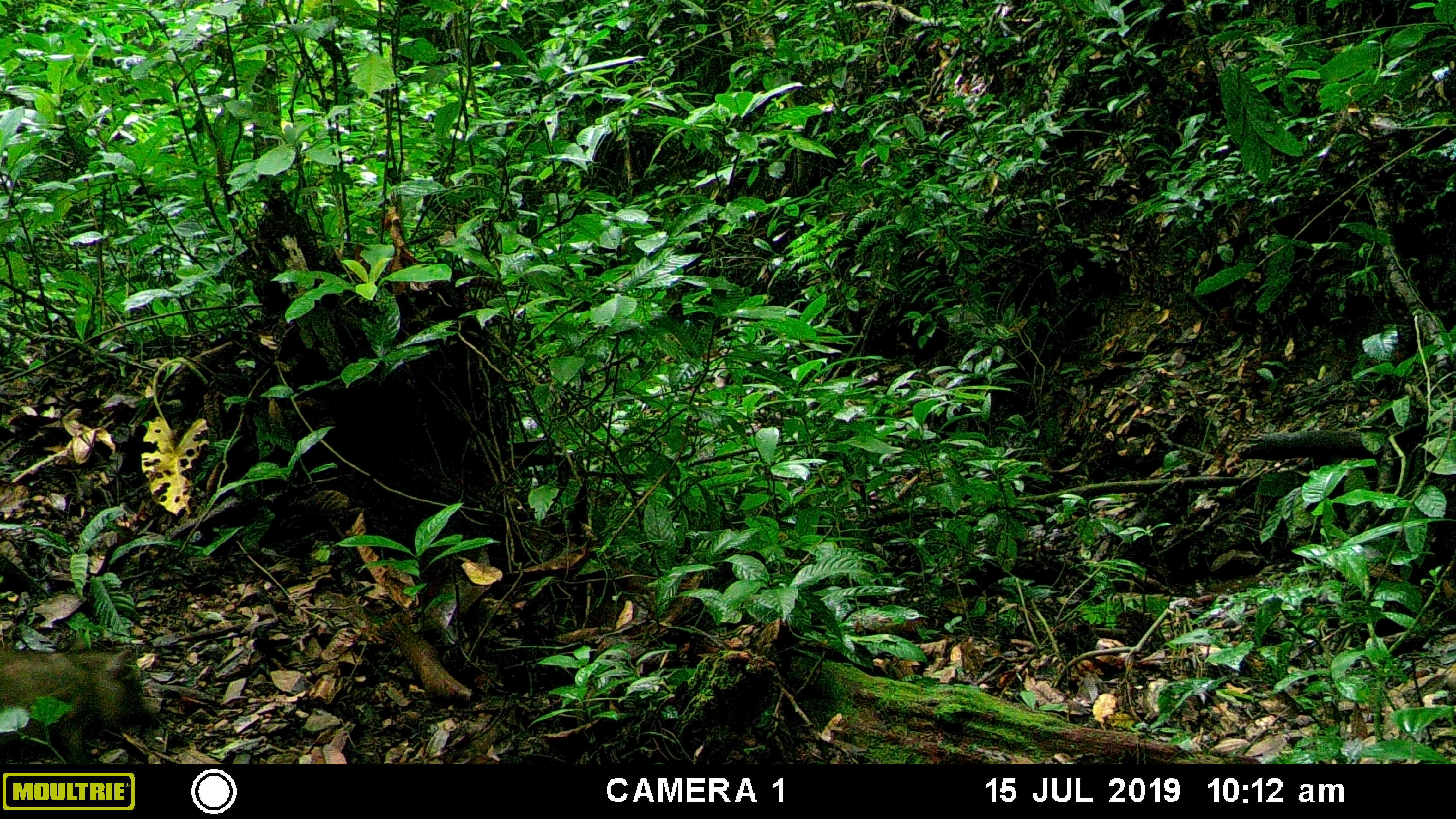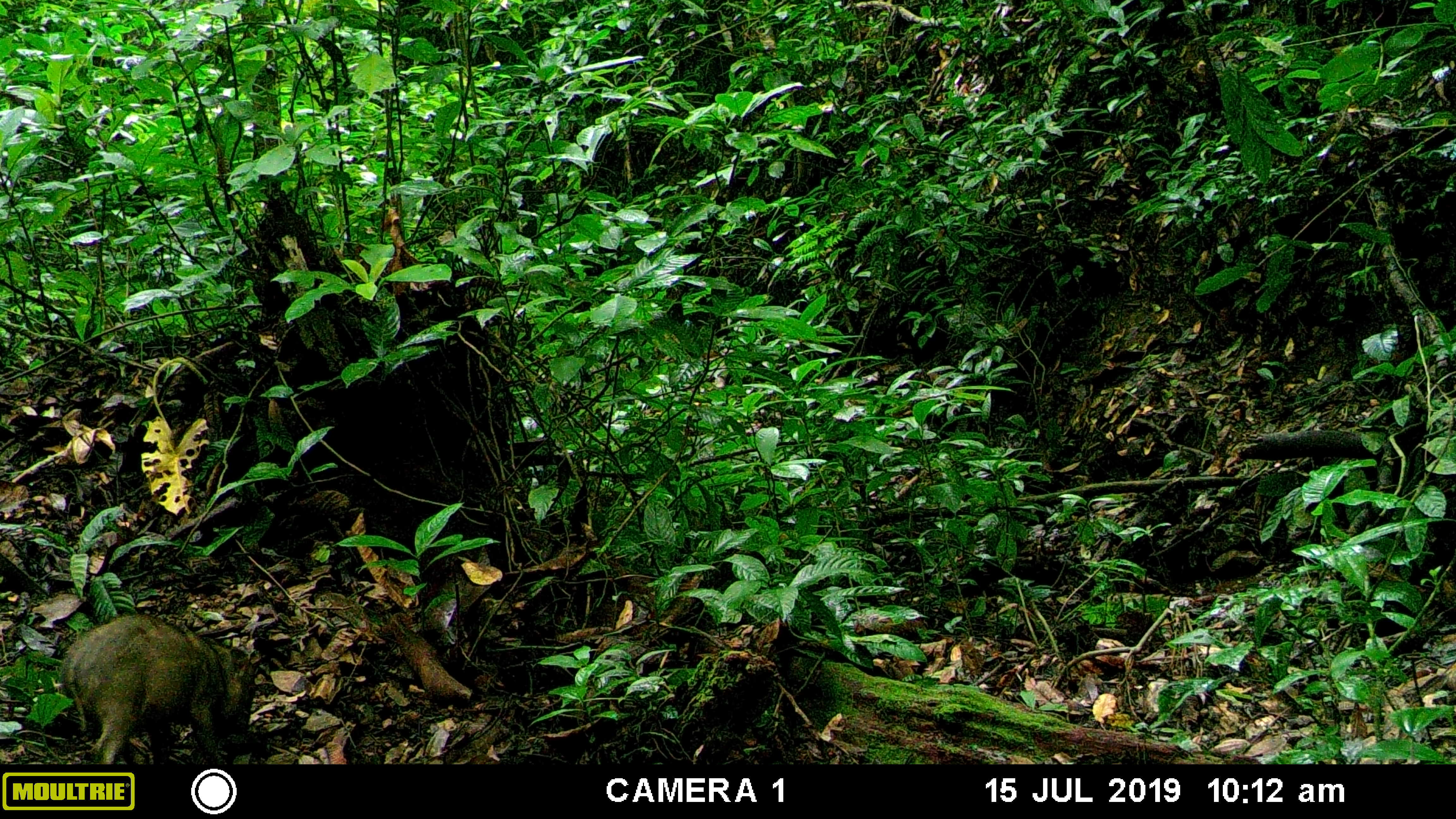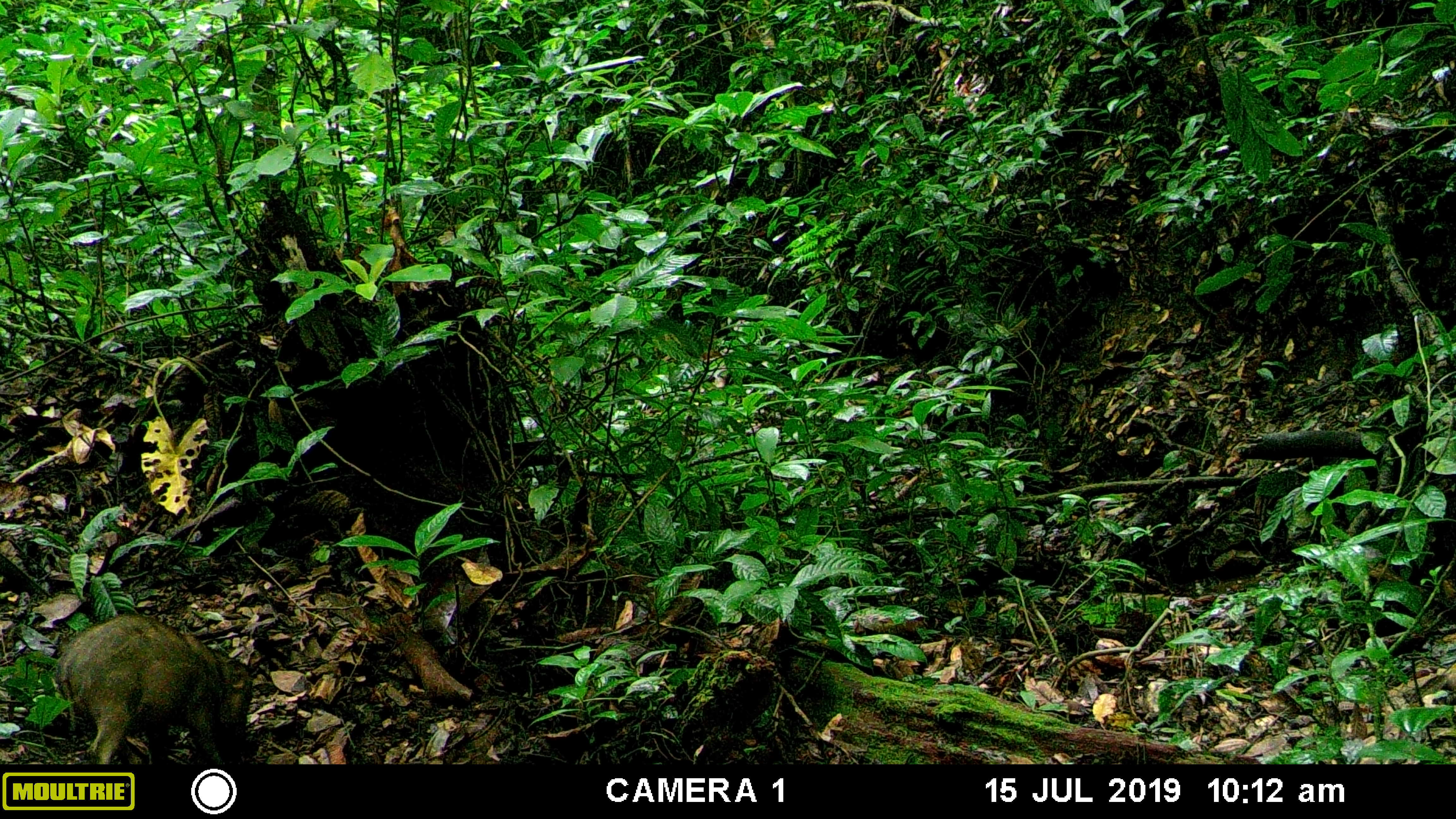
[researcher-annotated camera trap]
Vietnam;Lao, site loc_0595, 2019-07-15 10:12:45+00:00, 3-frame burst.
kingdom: Animalia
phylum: Chordata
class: Mammalia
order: Artiodactyla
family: Suidae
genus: Sus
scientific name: Sus scrofa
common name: eurasian wild pig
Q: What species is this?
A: Eurasian wild pig (Sus scrofa).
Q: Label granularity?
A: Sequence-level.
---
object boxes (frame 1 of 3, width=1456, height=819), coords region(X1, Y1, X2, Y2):
eurasian wild pig: region(0, 646, 162, 764)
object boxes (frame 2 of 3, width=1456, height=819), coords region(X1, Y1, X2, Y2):
eurasian wild pig: region(64, 615, 258, 763)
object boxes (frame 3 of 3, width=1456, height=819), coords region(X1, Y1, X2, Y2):
eurasian wild pig: region(58, 615, 253, 764)